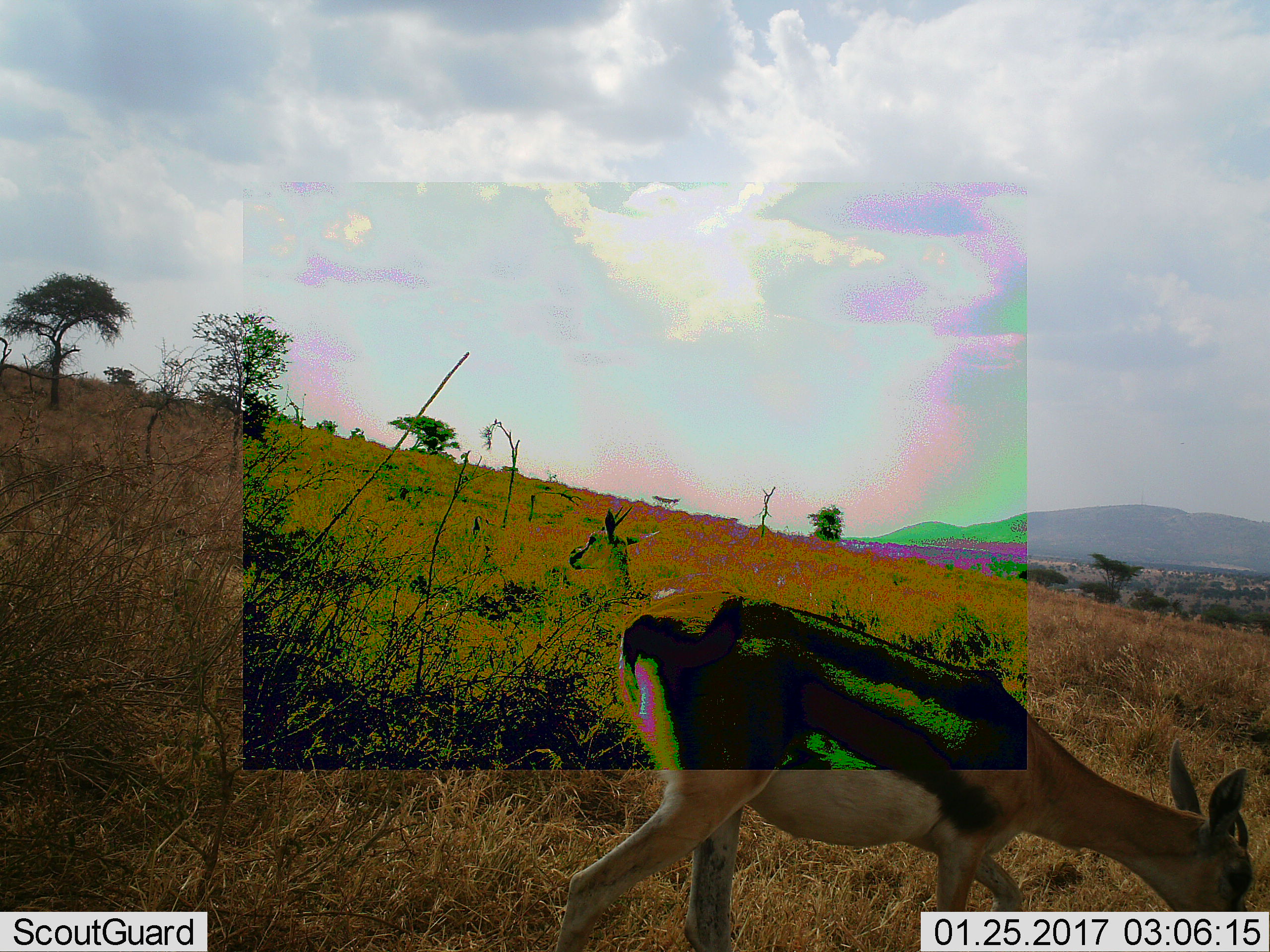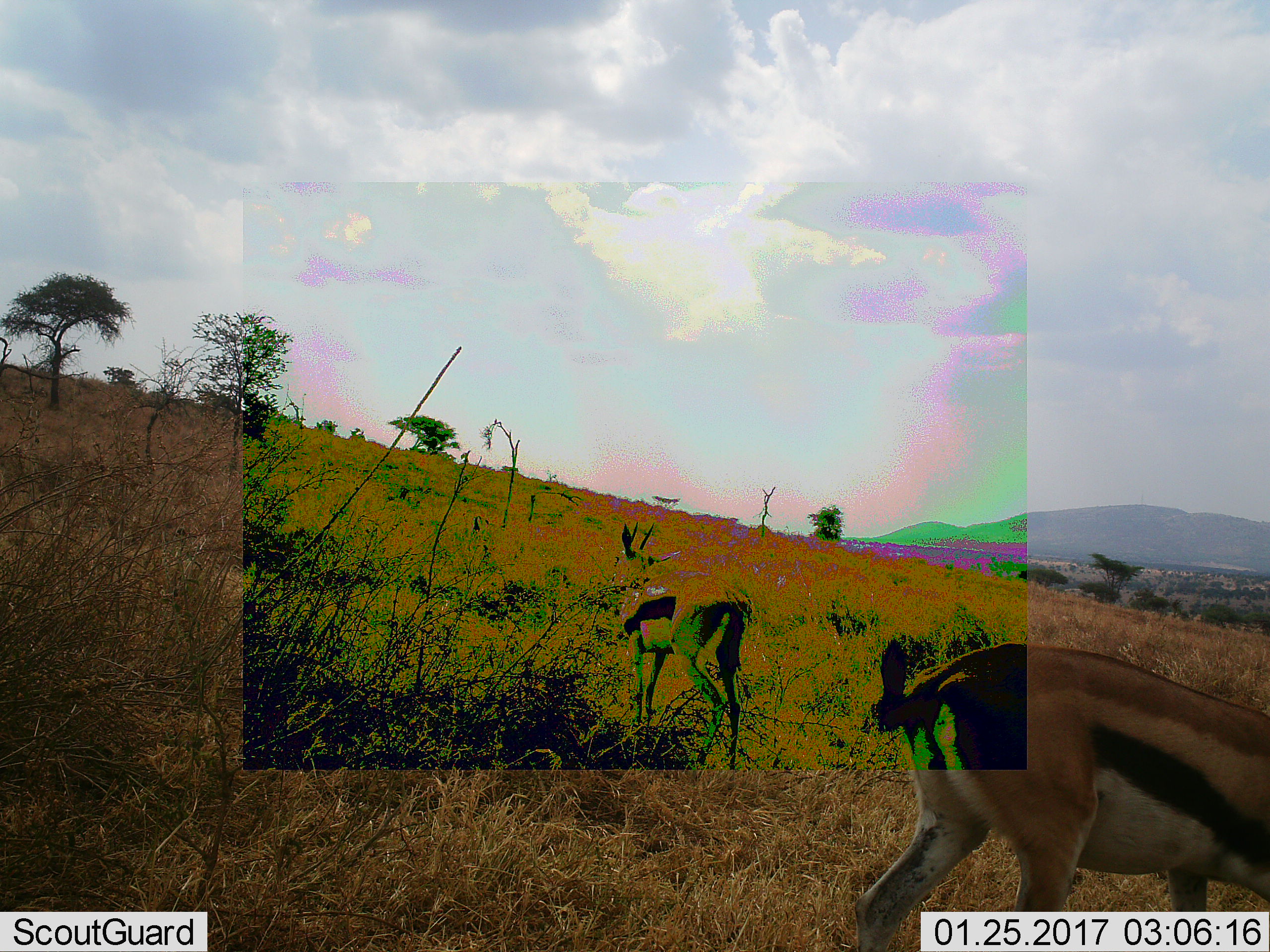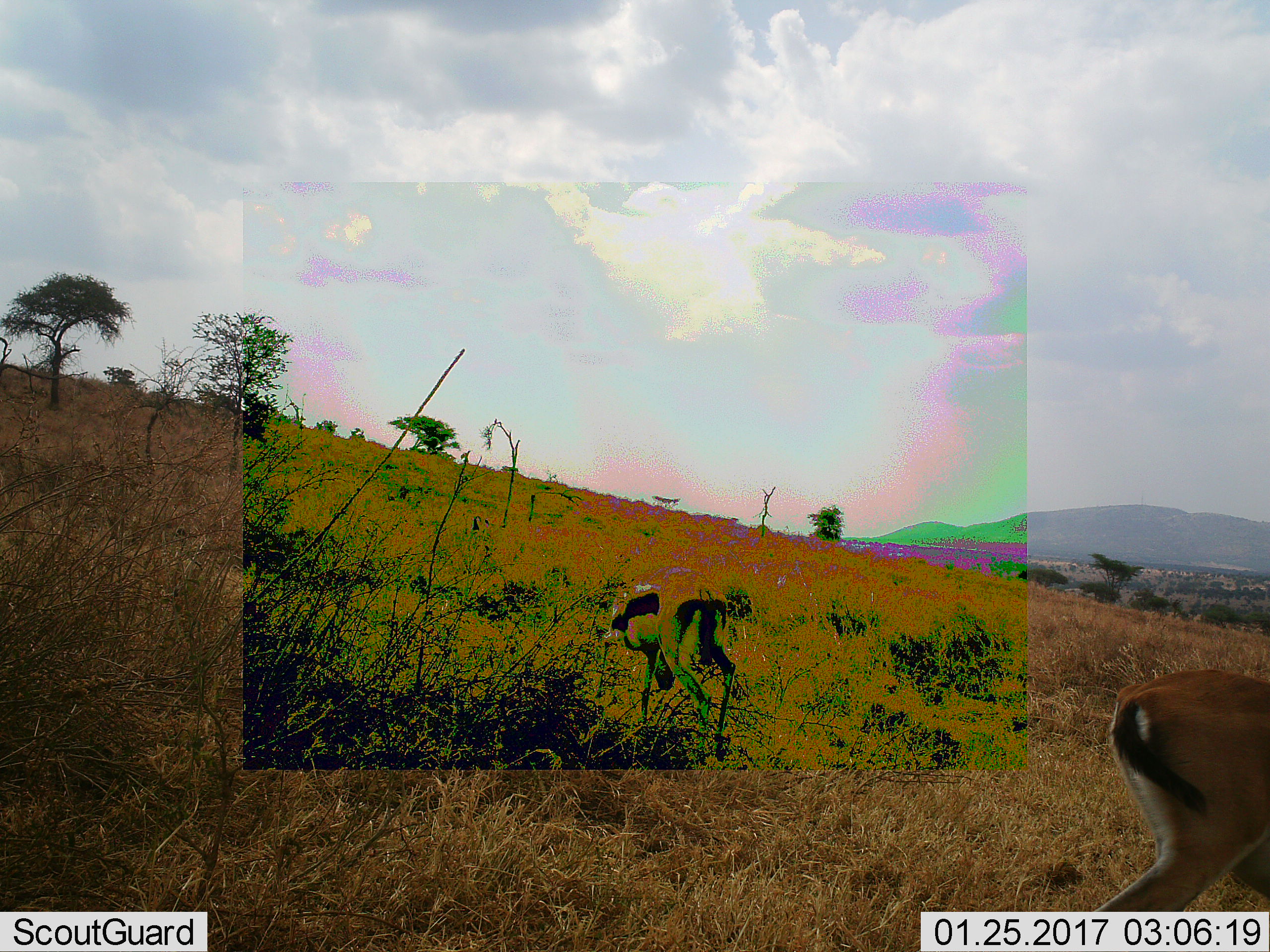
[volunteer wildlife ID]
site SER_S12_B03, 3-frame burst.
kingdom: Animalia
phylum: Chordata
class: Mammalia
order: Artiodactyla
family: Bovidae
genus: Eudorcas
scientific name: Eudorcas thomsonii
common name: thomson's gazelle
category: gazellethomsons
Gazellethomsons (thomson's gazelle) (Eudorcas thomsonii), count 2. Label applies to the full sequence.